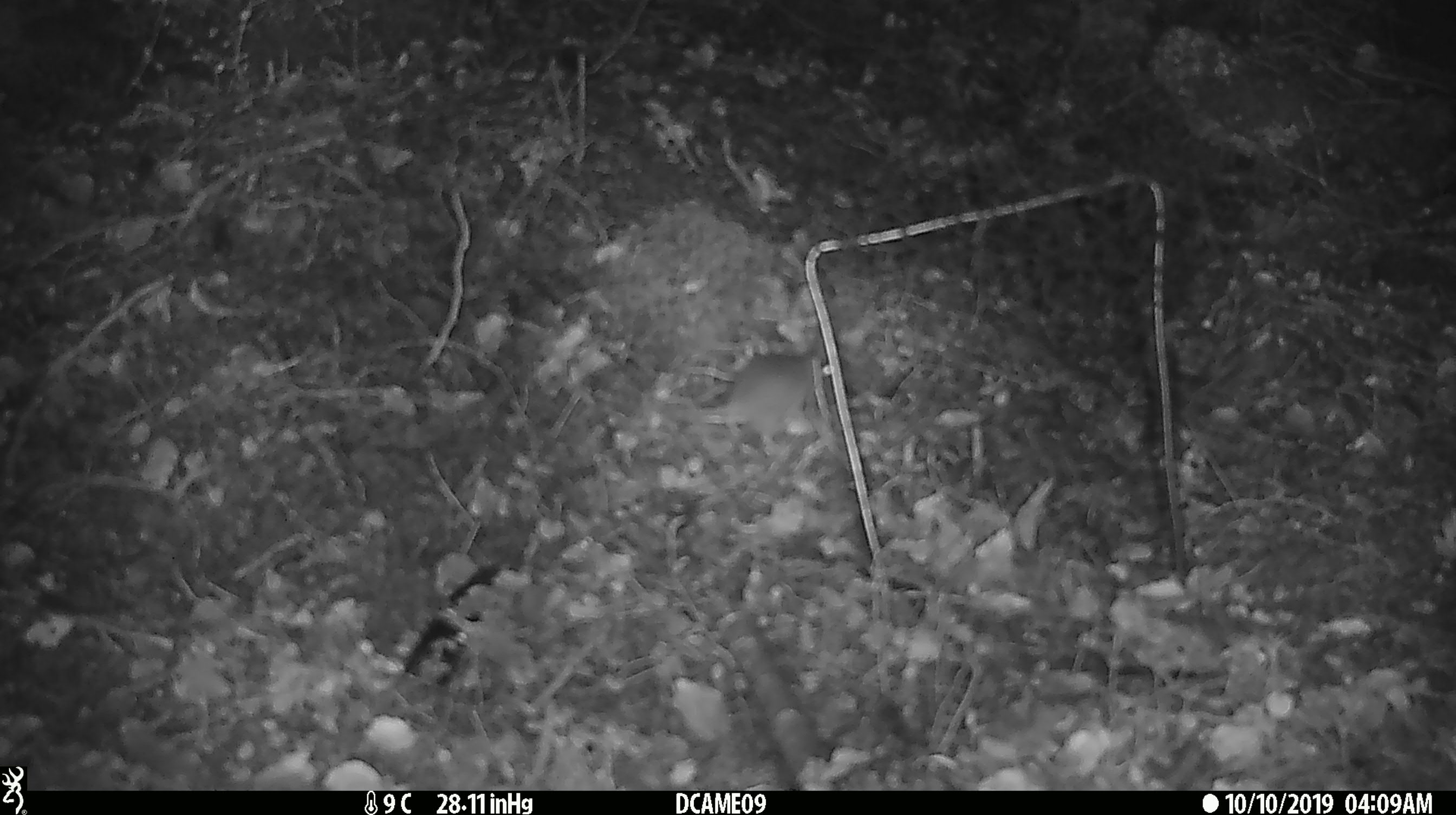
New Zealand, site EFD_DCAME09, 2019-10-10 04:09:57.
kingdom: Animalia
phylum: Chordata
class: Mammalia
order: Rodentia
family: Muridae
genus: Mus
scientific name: Mus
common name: mouse